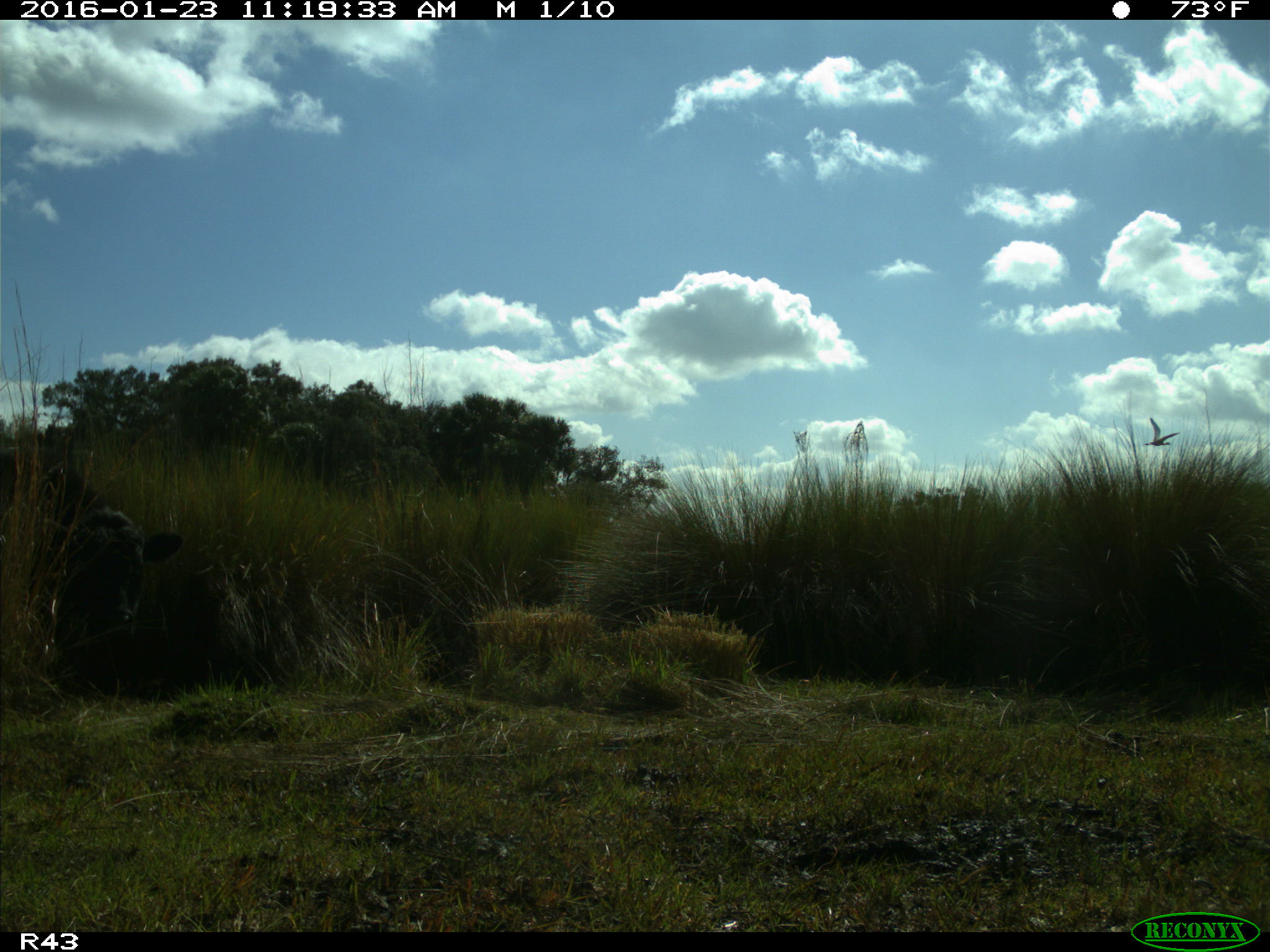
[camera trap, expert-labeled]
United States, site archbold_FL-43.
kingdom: Animalia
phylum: Chordata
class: Mammalia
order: Artiodactyla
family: Bovidae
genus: Bos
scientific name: Bos taurus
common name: domestic cow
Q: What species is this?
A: Bos taurus (domestic cow).